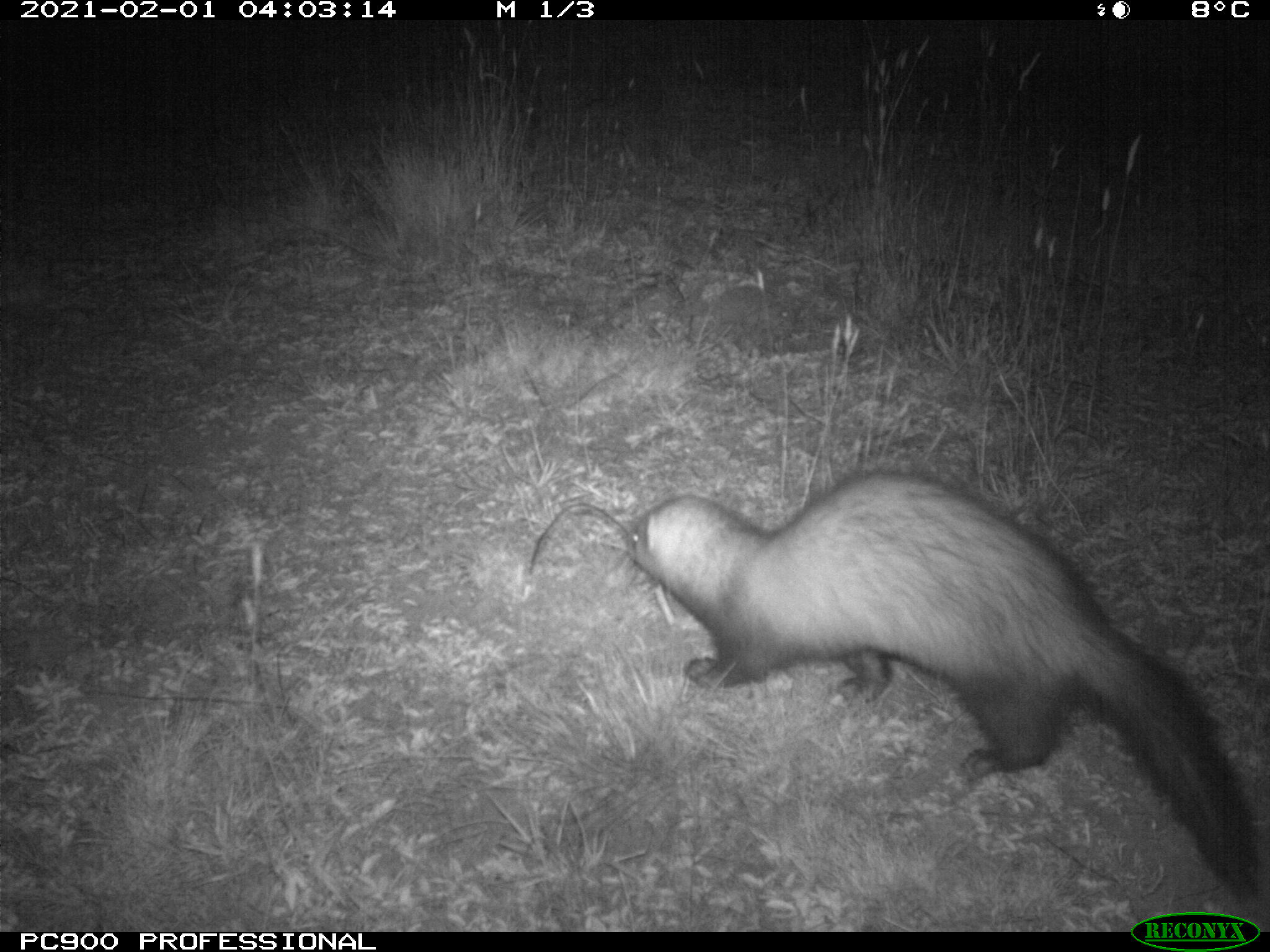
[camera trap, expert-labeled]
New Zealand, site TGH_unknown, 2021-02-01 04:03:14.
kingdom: Animalia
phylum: Chordata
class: Mammalia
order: Carnivora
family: Mustelidae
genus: Mustela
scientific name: Mustela furo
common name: ferret